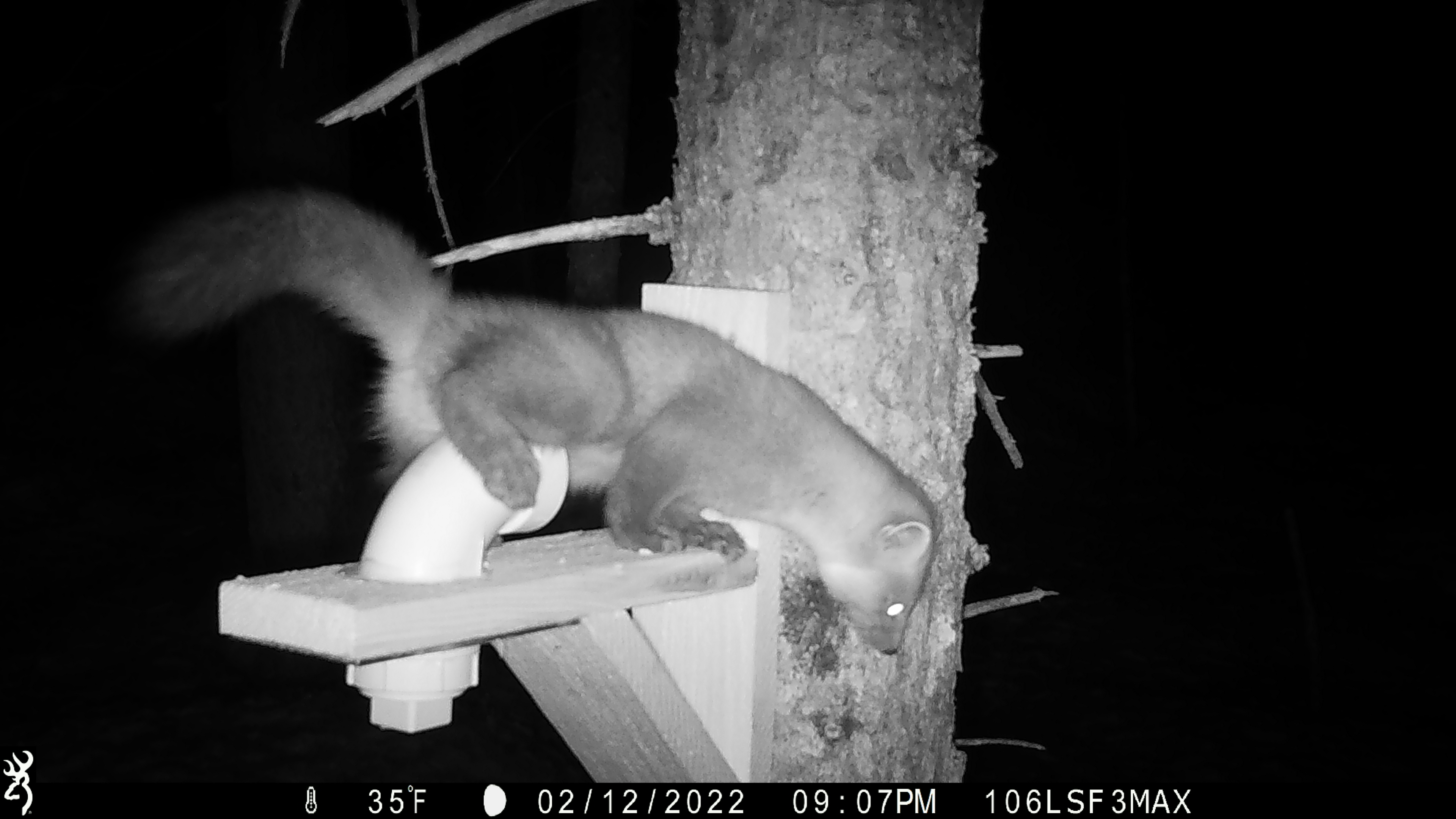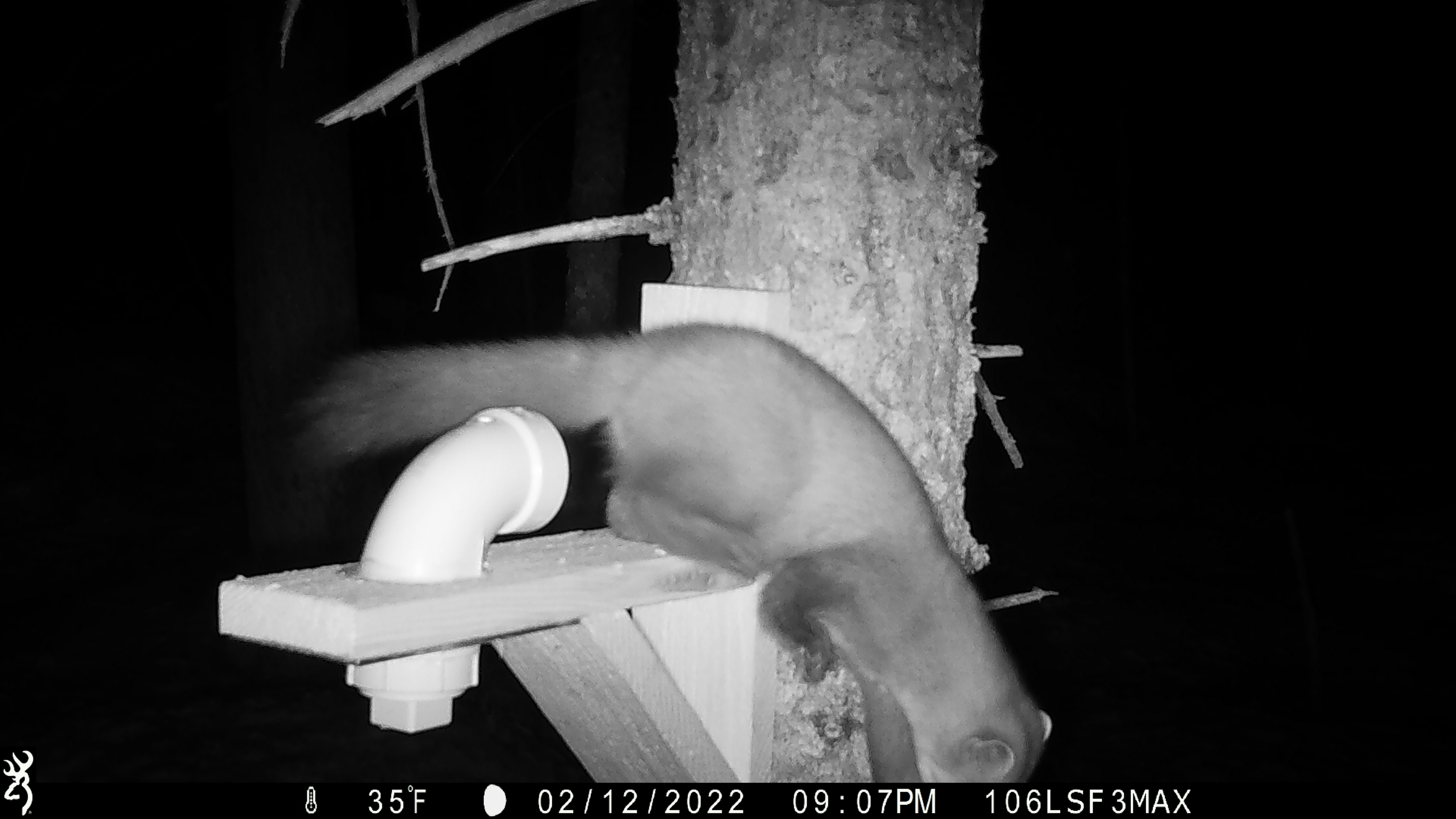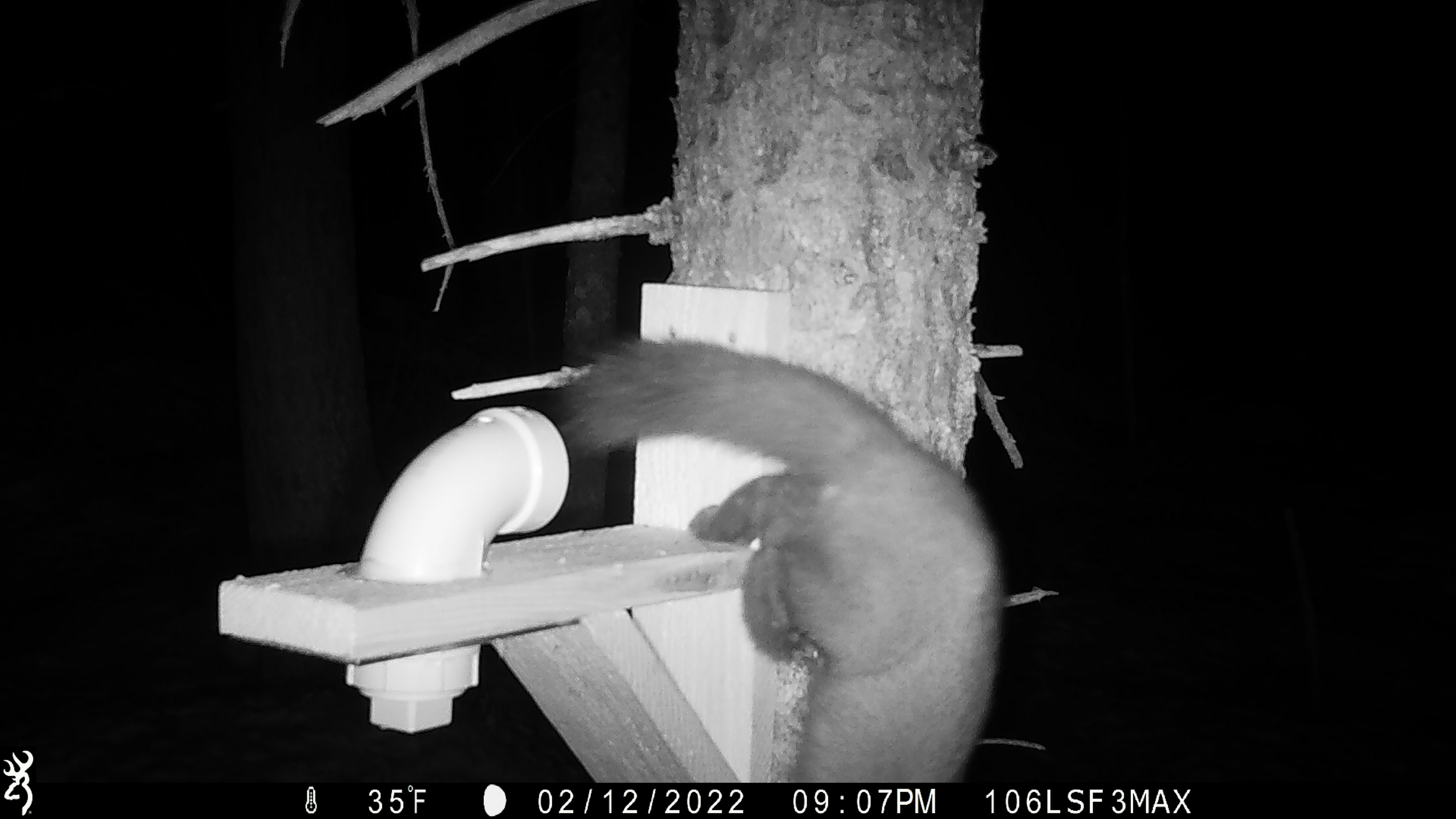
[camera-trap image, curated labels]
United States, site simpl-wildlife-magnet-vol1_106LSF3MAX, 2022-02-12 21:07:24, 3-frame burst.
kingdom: Animalia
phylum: Chordata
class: Mammalia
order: Carnivora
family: Mustelidae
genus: Martes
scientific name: Martes americana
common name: american marten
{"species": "american marten (Martes americana)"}